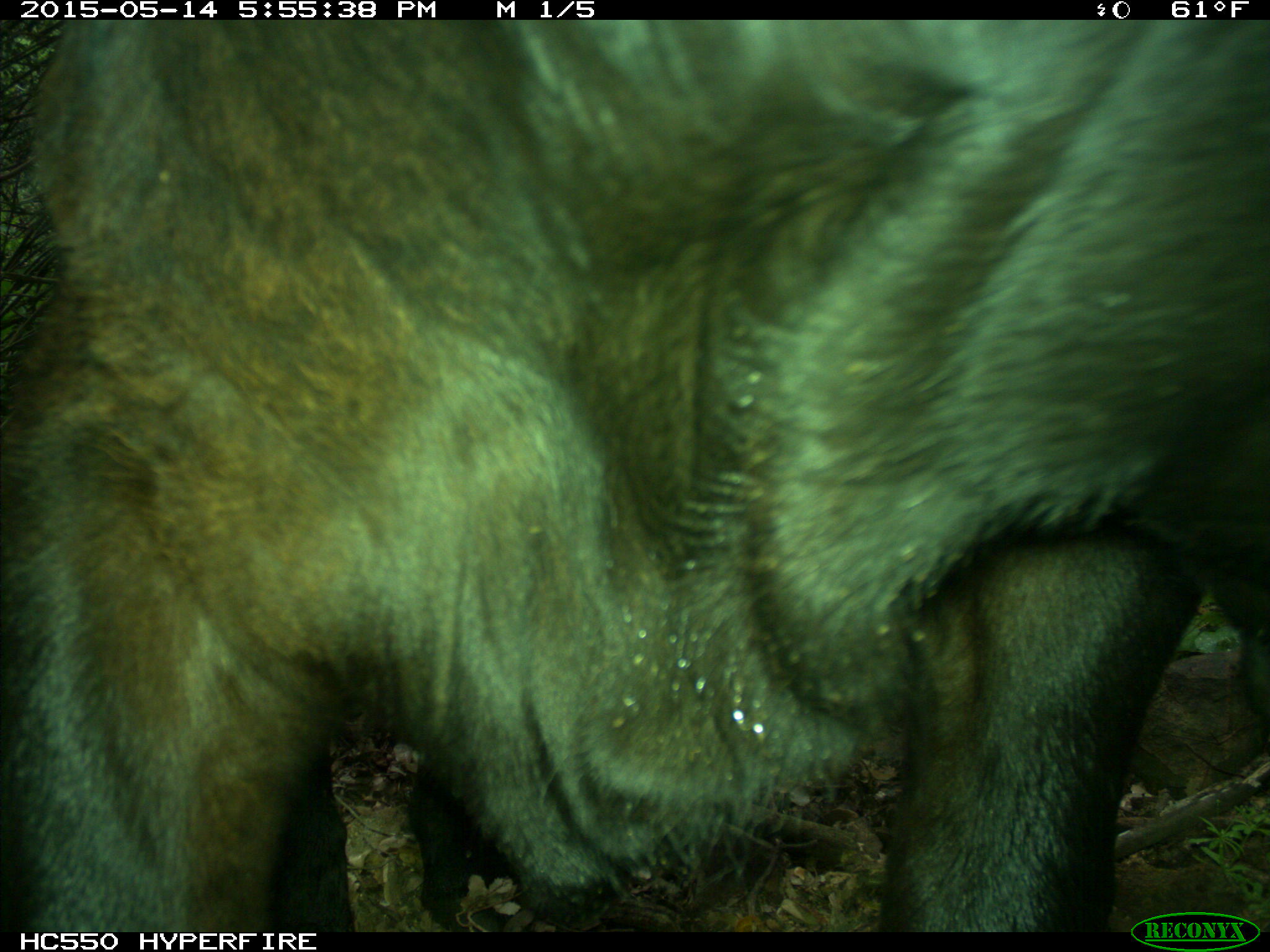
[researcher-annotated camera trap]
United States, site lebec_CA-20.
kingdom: Animalia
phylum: Chordata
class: Mammalia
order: Artiodactyla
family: Bovidae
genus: Bos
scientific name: Bos taurus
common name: domestic cow